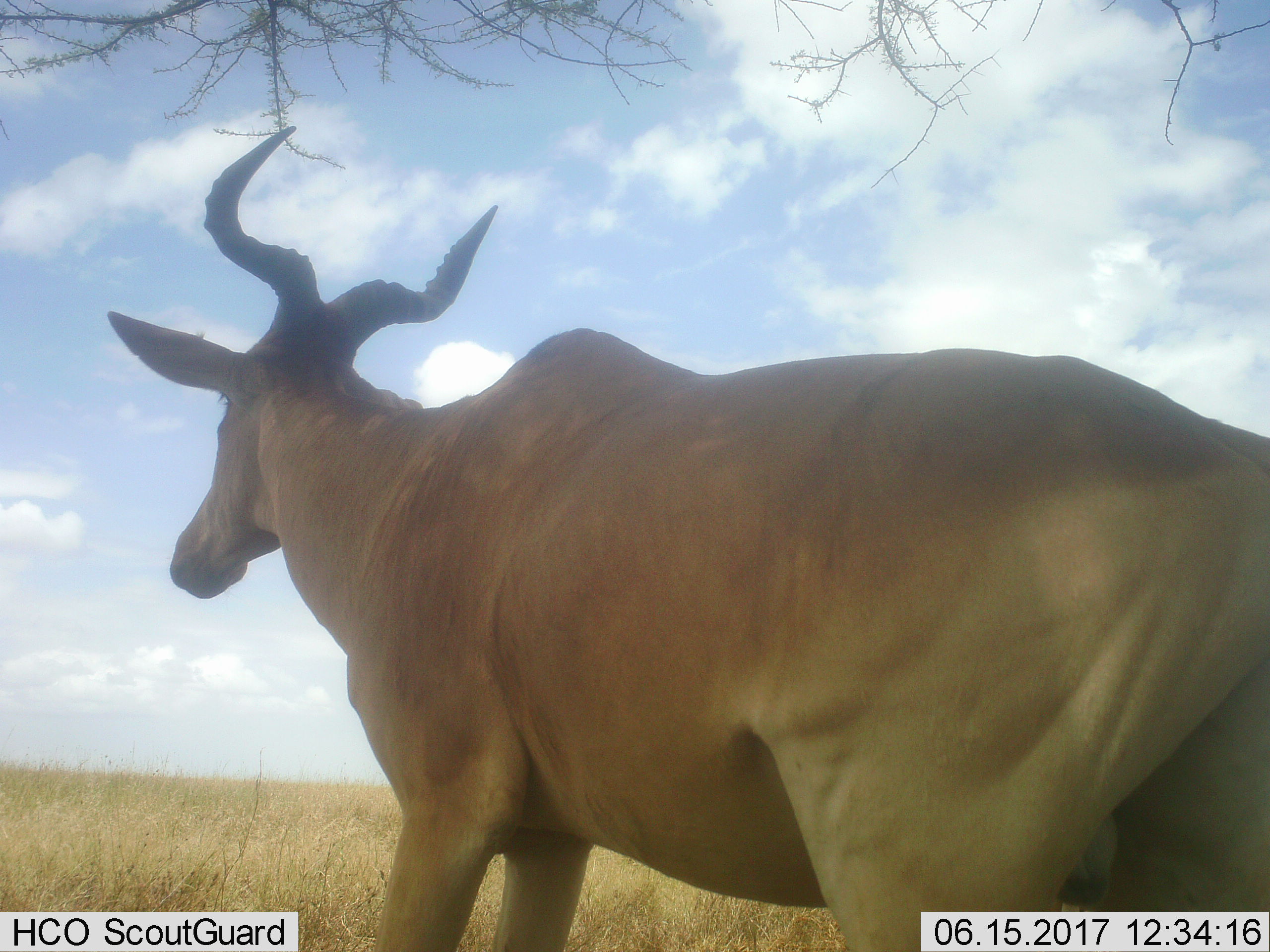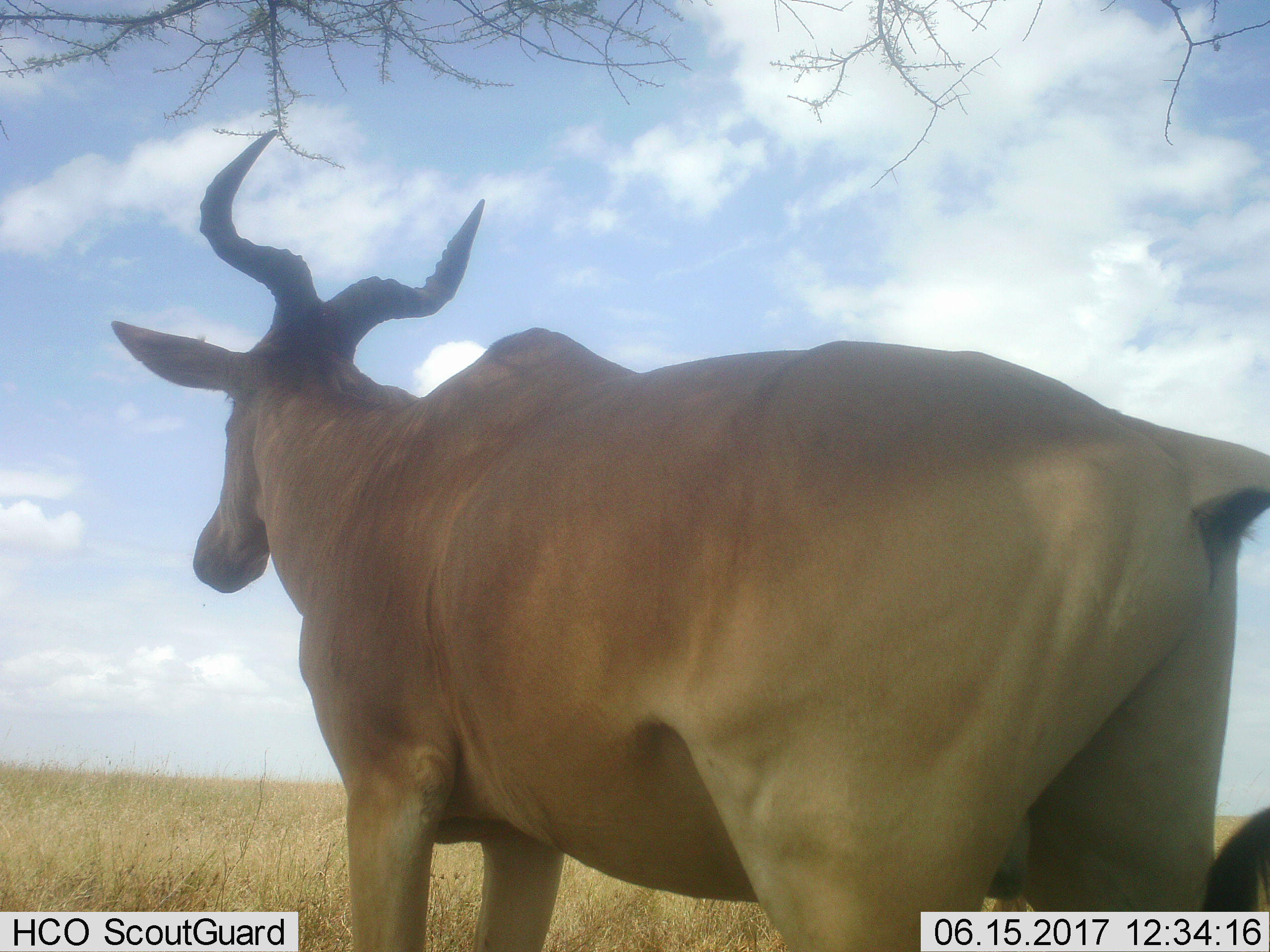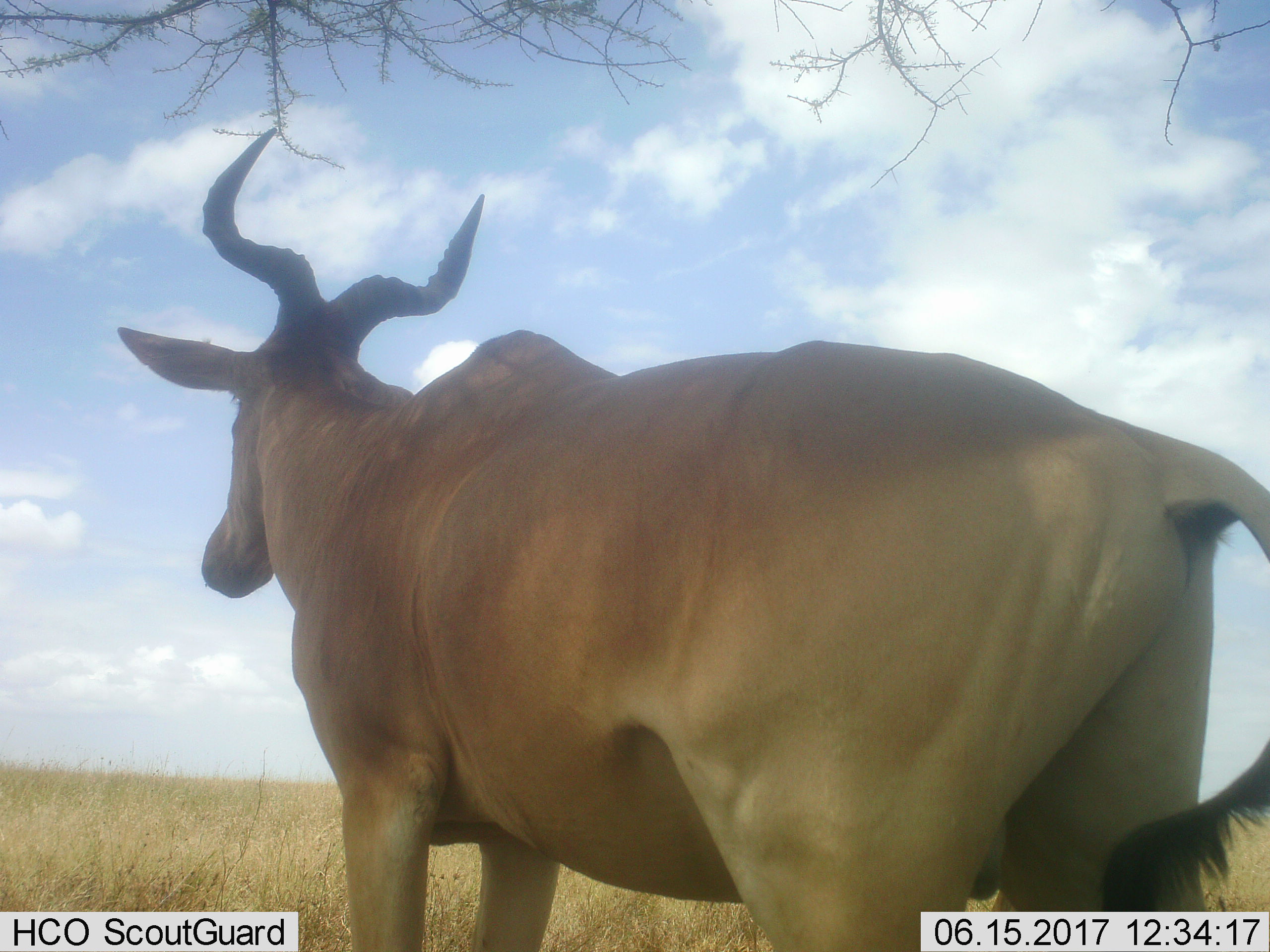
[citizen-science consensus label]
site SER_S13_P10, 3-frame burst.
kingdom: Animalia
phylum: Chordata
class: Mammalia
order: Artiodactyla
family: Bovidae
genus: Alcelaphus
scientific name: Alcelaphus buselaphus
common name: hartebeest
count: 1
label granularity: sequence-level